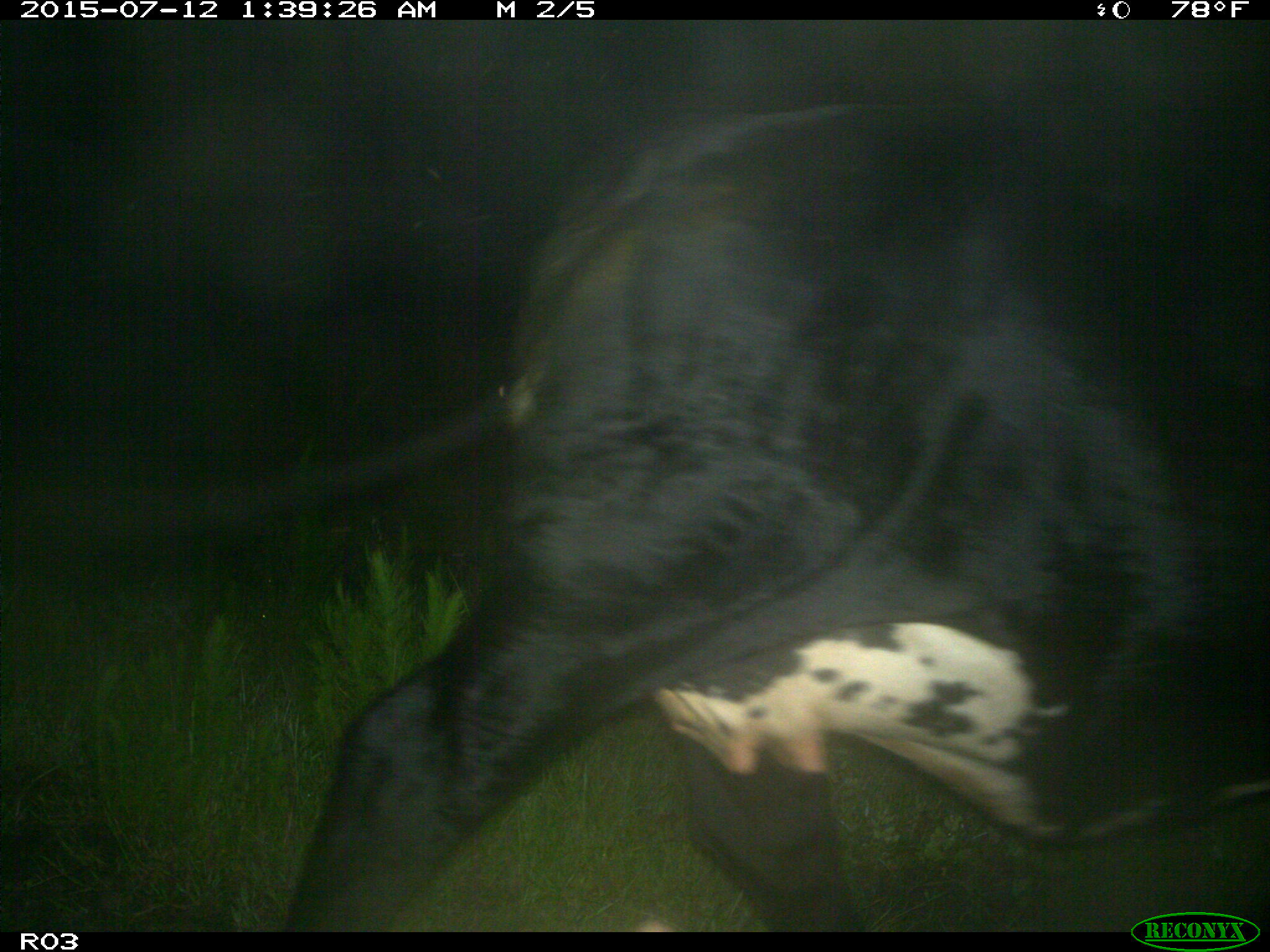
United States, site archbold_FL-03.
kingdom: Animalia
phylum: Chordata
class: Mammalia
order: Artiodactyla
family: Bovidae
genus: Bos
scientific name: Bos taurus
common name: domestic cow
Bos taurus (domestic cow).